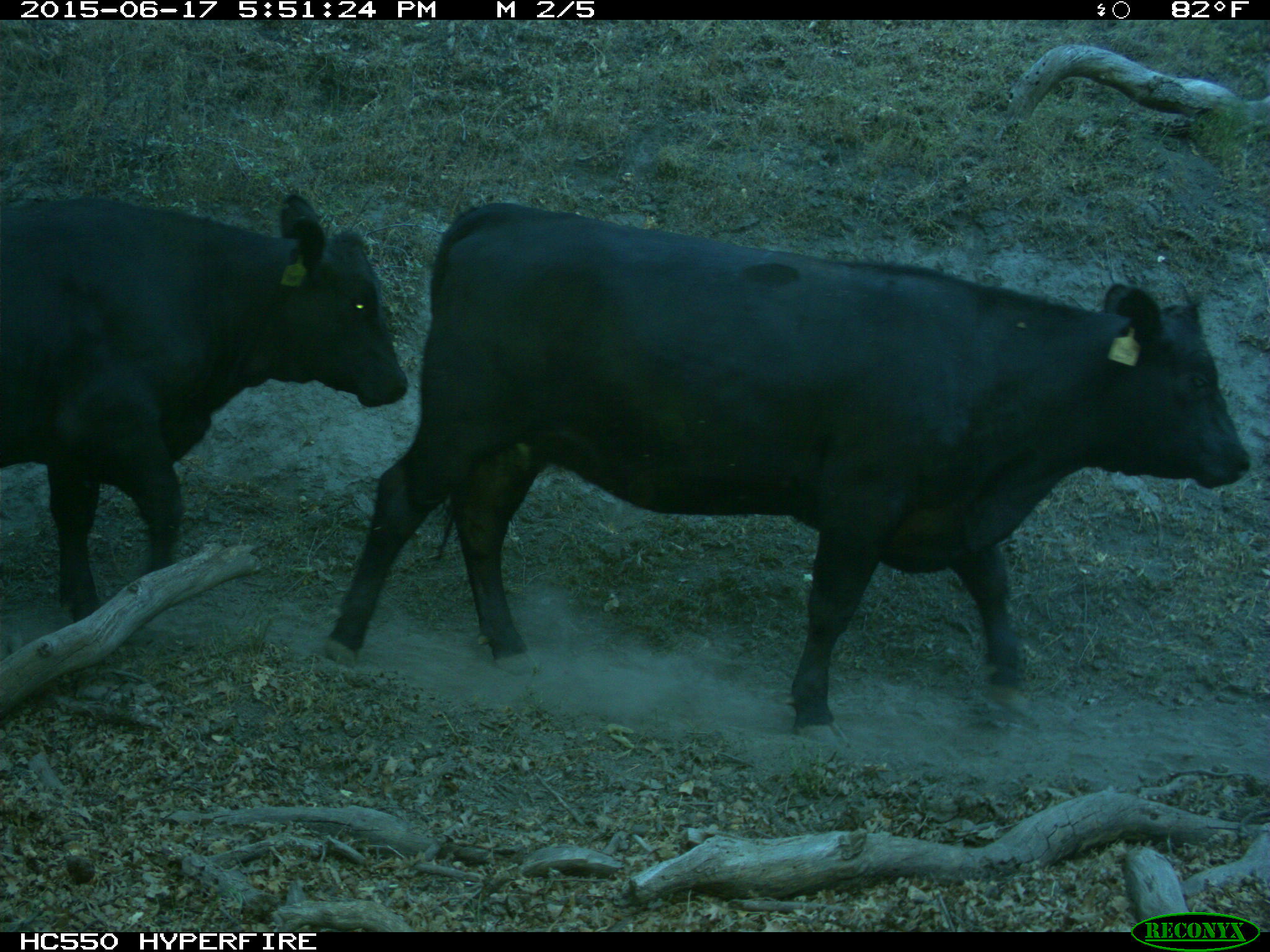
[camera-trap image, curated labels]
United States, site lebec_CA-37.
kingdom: Animalia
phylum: Chordata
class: Mammalia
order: Artiodactyla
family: Bovidae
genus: Bos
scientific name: Bos taurus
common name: domestic cow